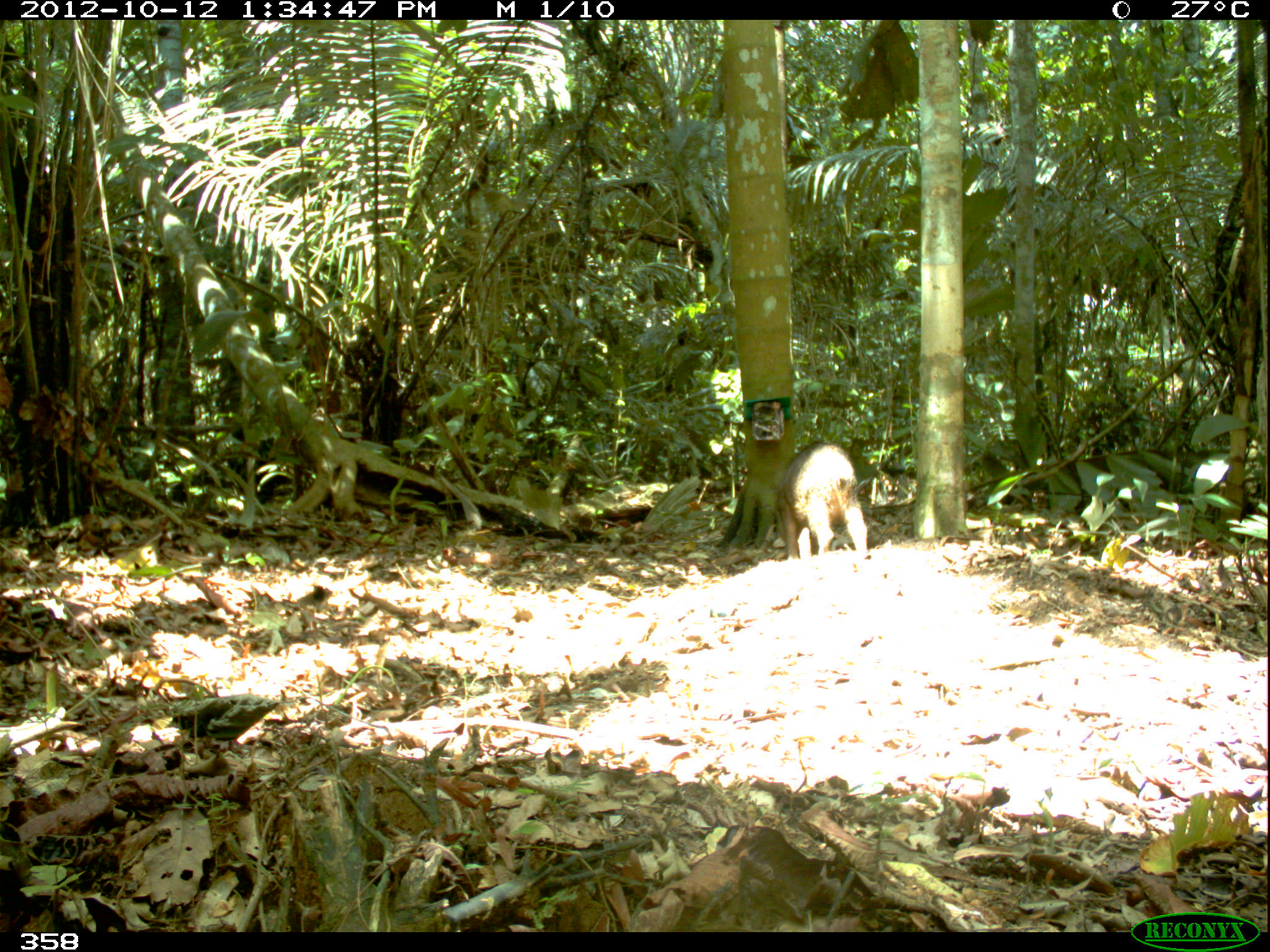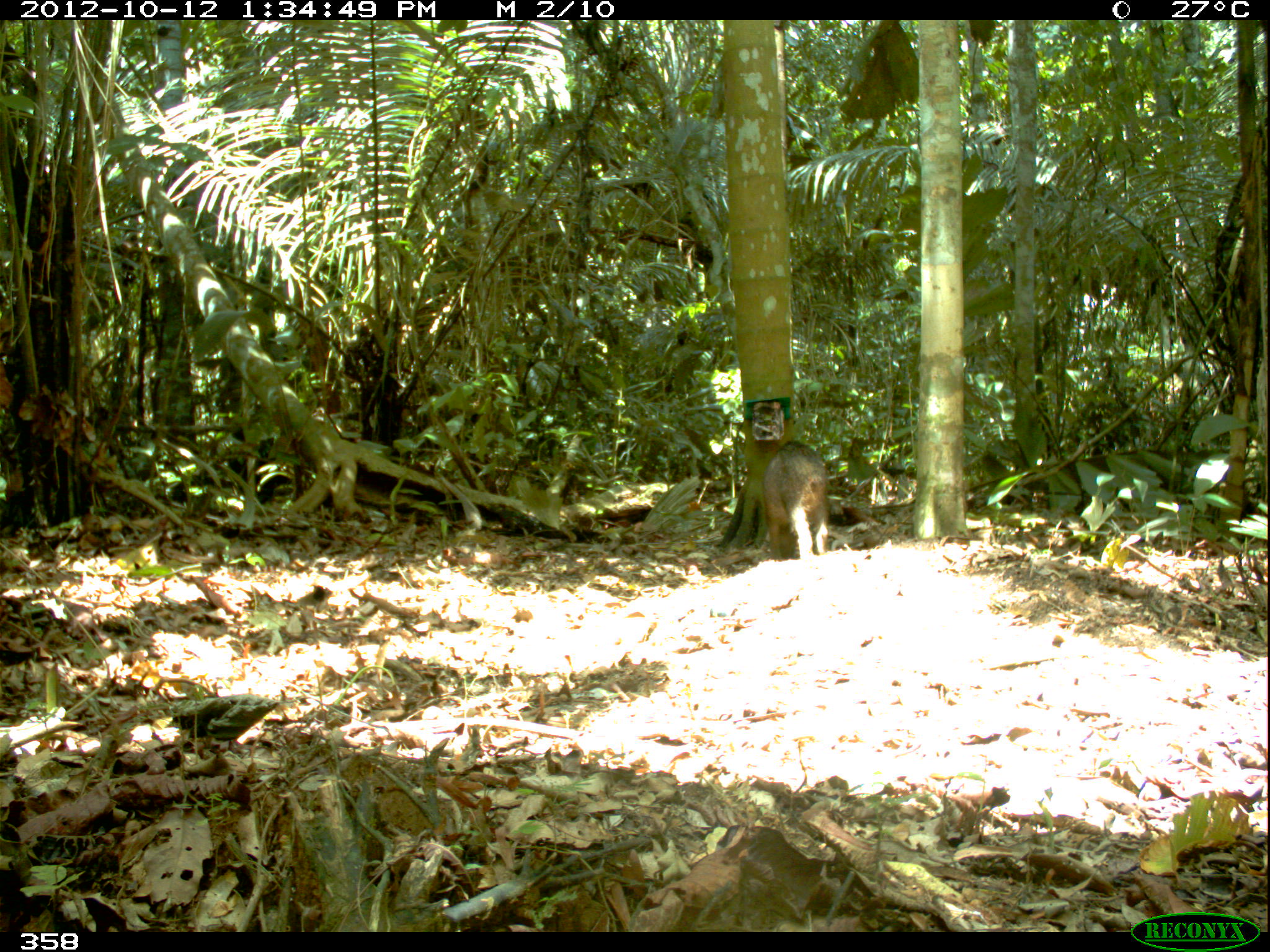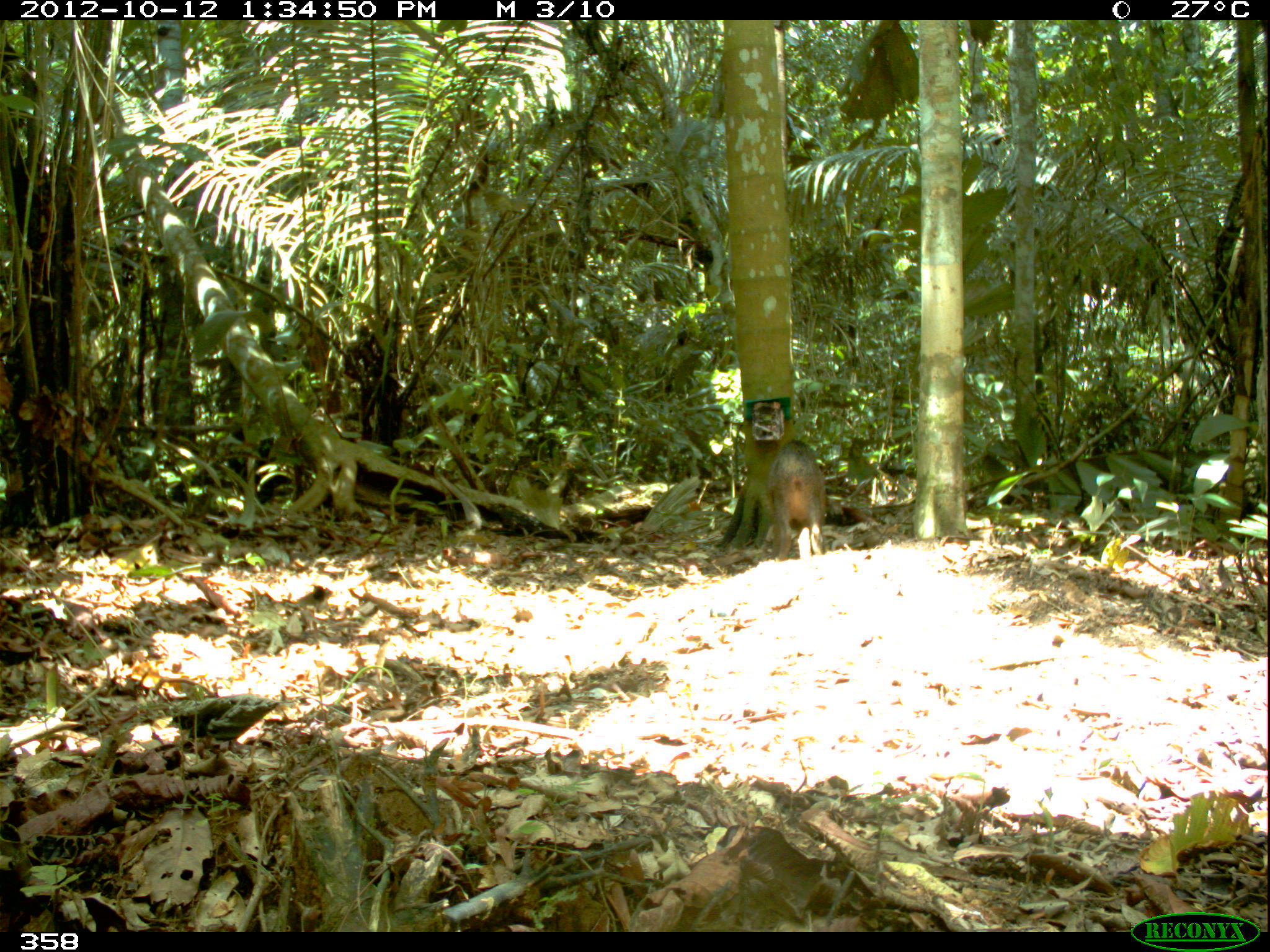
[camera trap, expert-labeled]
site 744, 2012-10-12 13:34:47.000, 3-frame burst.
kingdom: Animalia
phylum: Chordata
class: Mammalia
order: Artiodactyla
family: Tayassuidae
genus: Tayassu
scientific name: Tayassu pecari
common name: white-lipped peccary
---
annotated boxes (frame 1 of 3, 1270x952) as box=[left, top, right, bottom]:
tayassu pecari: box=[776, 443, 867, 559]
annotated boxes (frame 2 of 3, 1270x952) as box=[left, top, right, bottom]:
tayassu pecari: box=[761, 439, 829, 565]